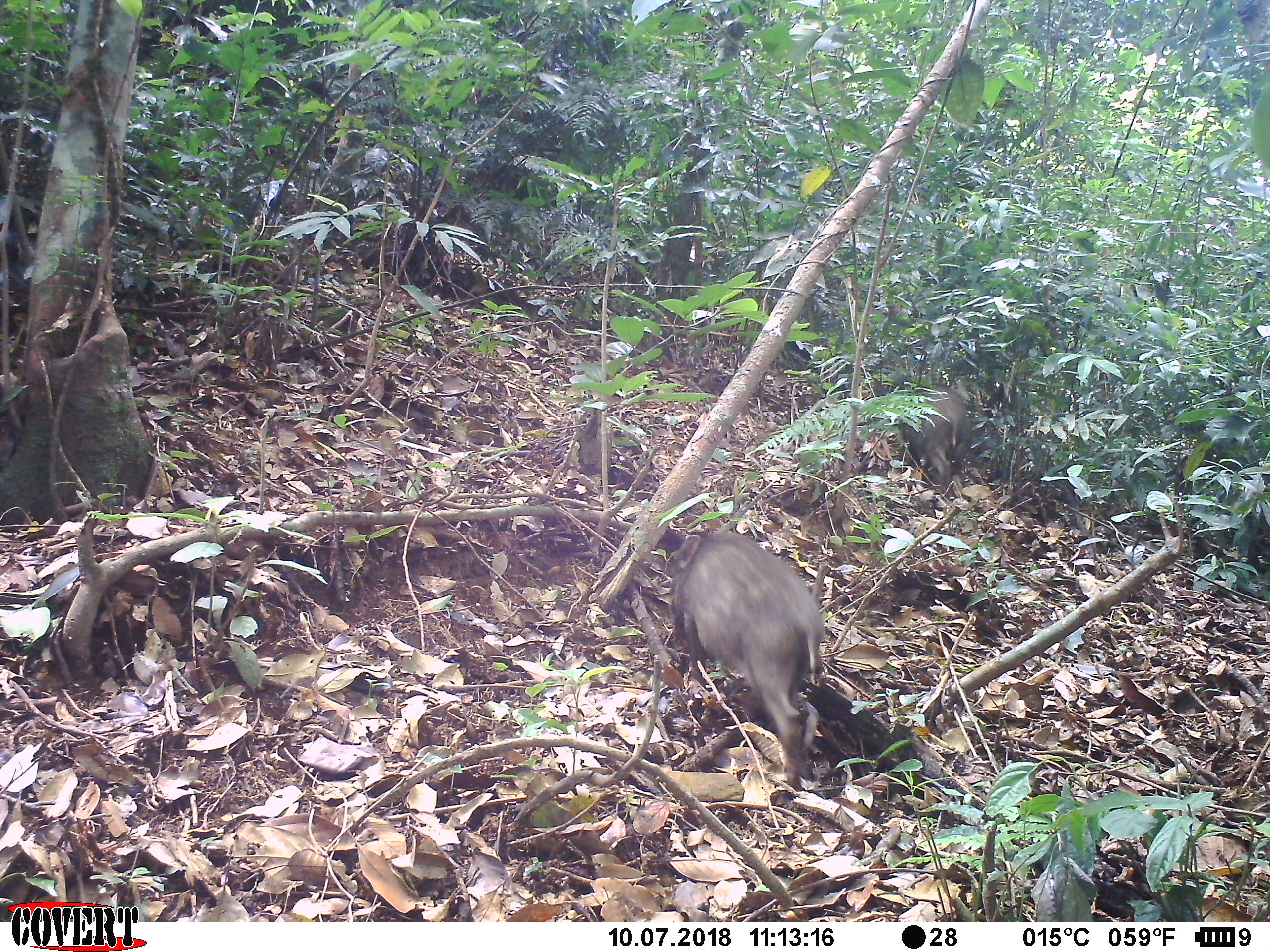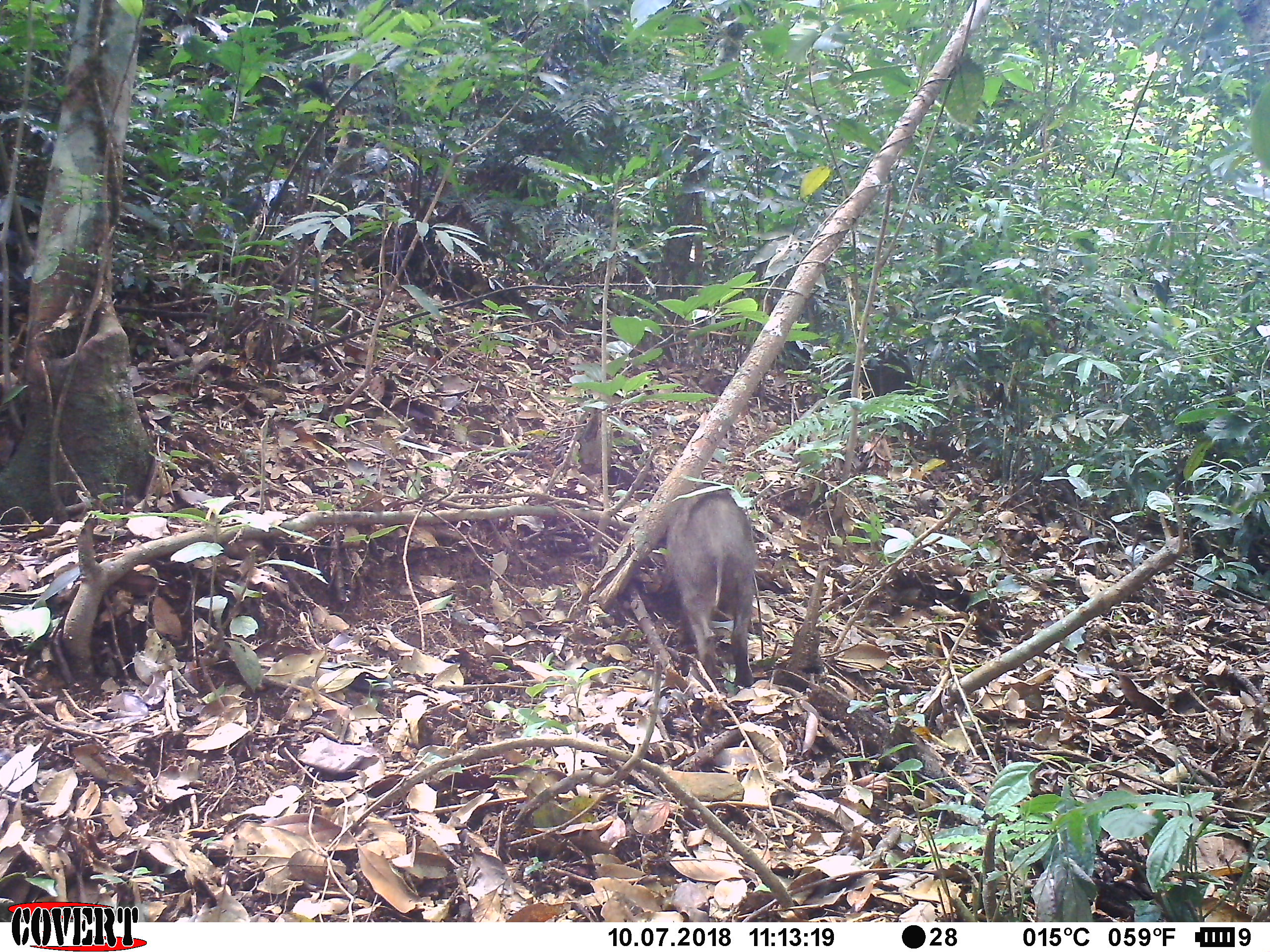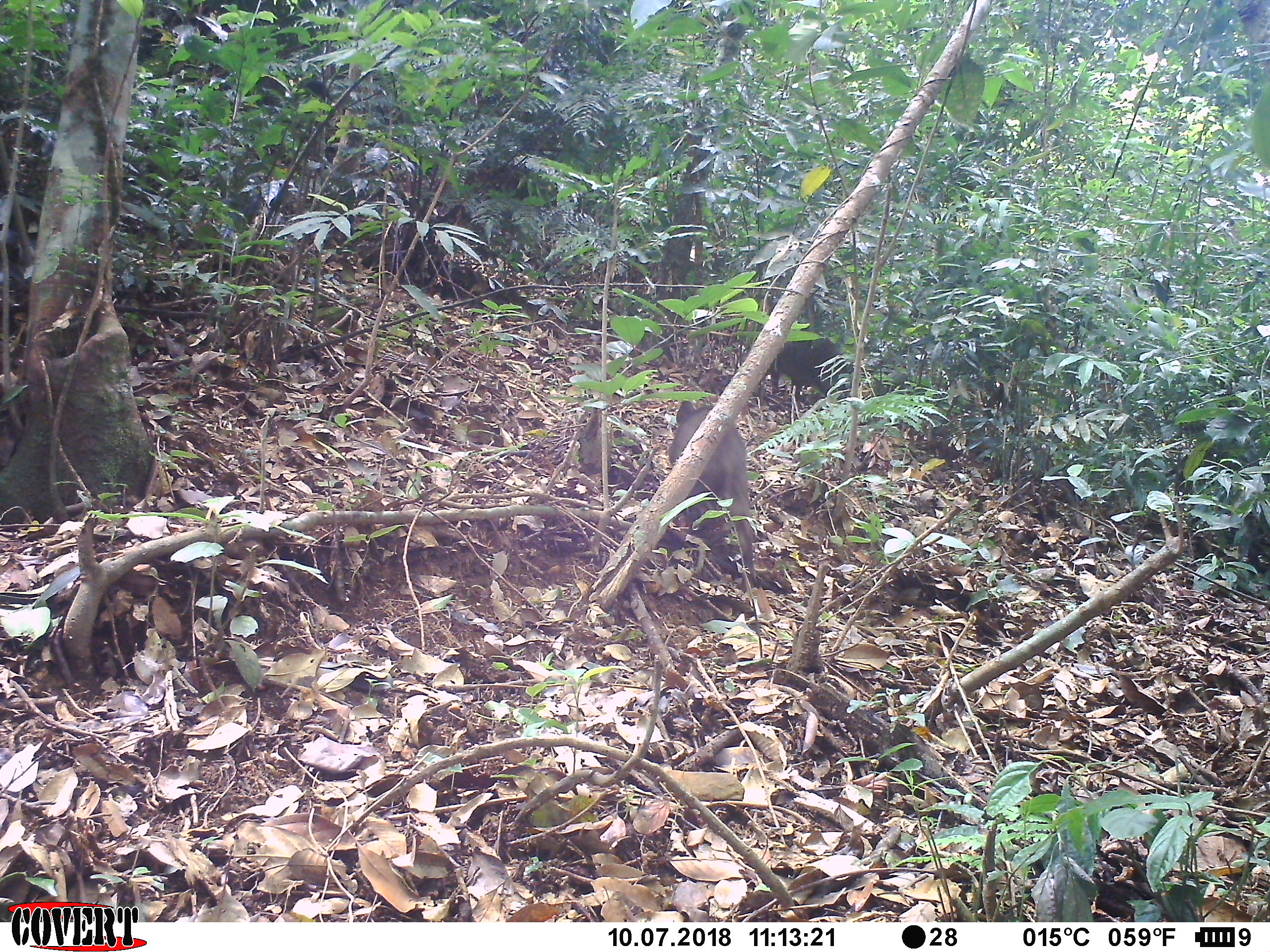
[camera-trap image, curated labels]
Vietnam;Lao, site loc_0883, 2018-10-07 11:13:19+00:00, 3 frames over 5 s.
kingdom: Animalia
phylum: Chordata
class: Mammalia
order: Artiodactyla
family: Suidae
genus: Sus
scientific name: Sus scrofa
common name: eurasian wild pig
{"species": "eurasian wild pig (Sus scrofa)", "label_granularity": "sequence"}